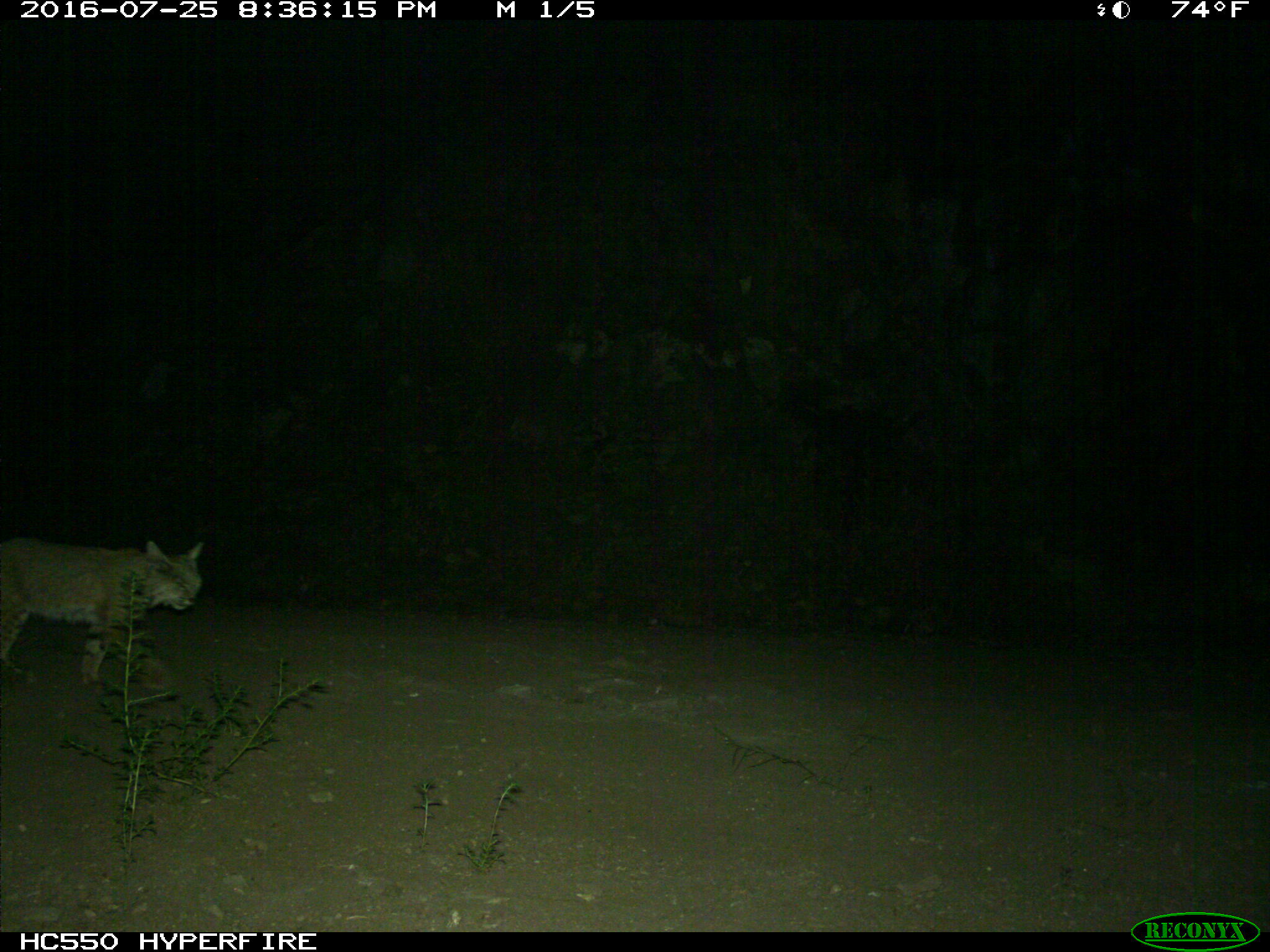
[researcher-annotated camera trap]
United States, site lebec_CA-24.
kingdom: Animalia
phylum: Chordata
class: Mammalia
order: Carnivora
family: Felidae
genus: Lynx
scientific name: Lynx rufus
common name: bobcat